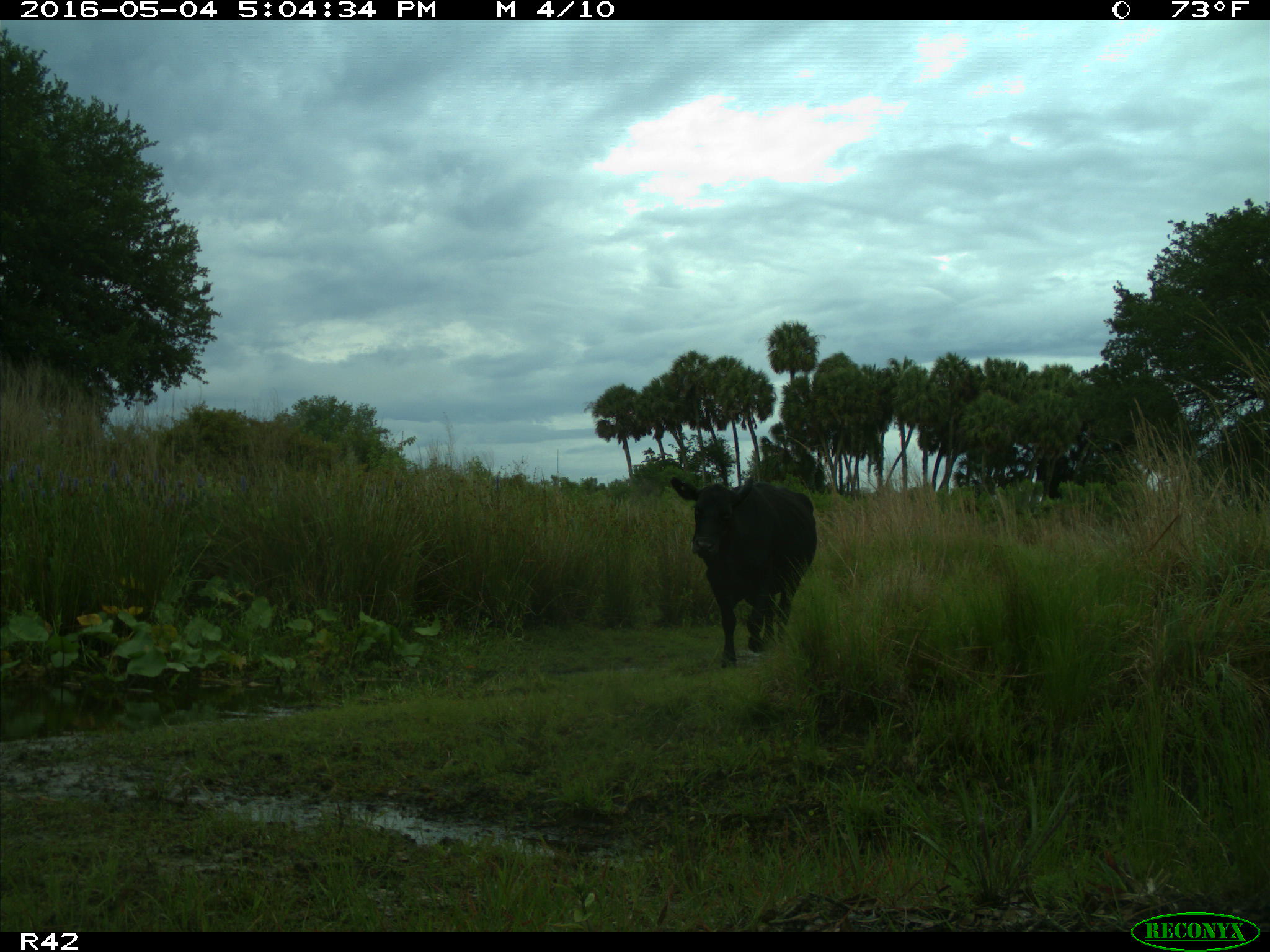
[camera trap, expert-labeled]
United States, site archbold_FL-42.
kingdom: Animalia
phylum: Chordata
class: Mammalia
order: Artiodactyla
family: Bovidae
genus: Bos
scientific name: Bos taurus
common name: domestic cow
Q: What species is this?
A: Bos taurus (domestic cow).